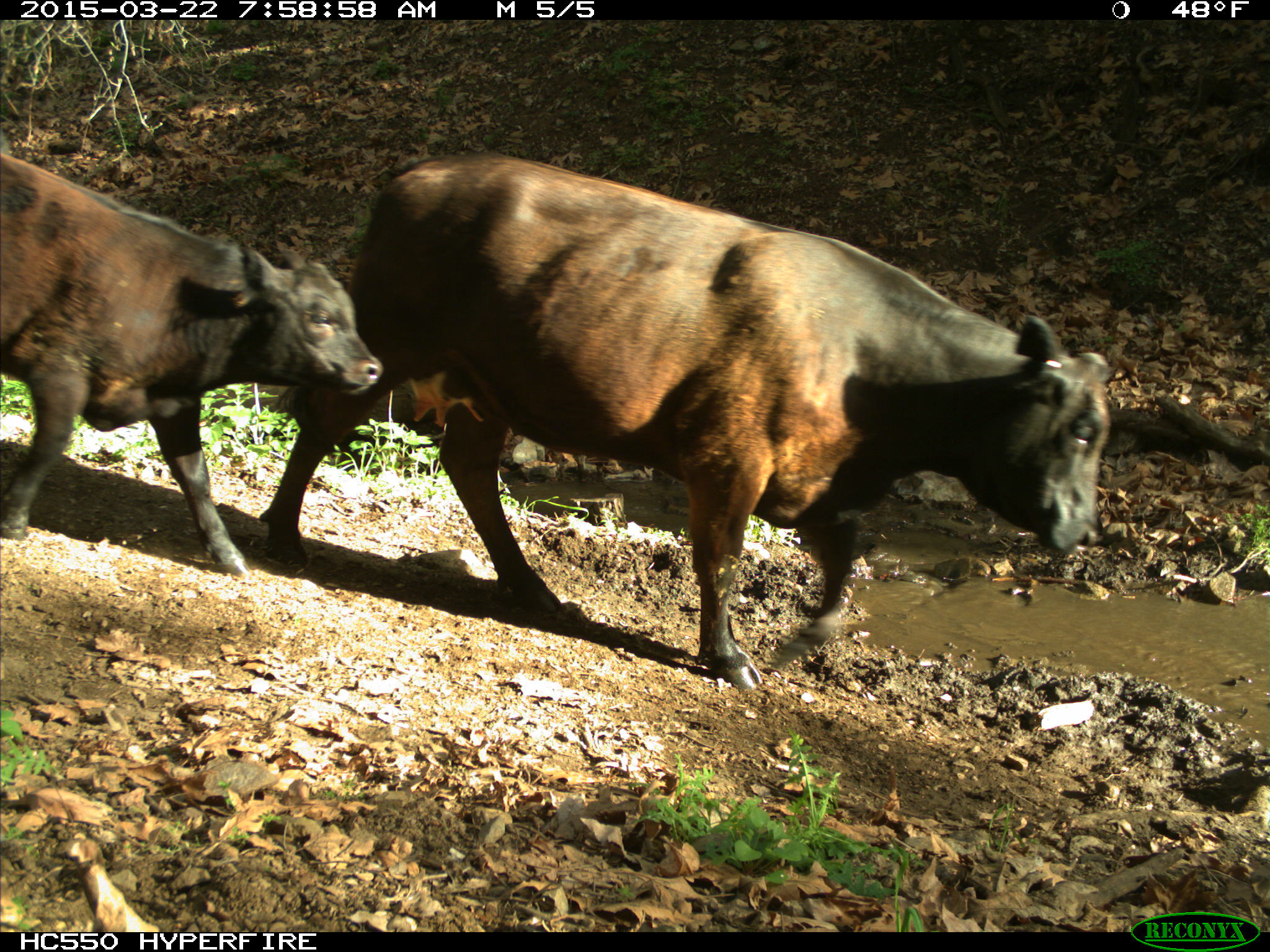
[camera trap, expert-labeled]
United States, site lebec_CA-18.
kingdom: Animalia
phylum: Chordata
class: Mammalia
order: Artiodactyla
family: Bovidae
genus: Bos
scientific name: Bos taurus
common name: domestic cow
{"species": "Bos taurus (domestic cow)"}